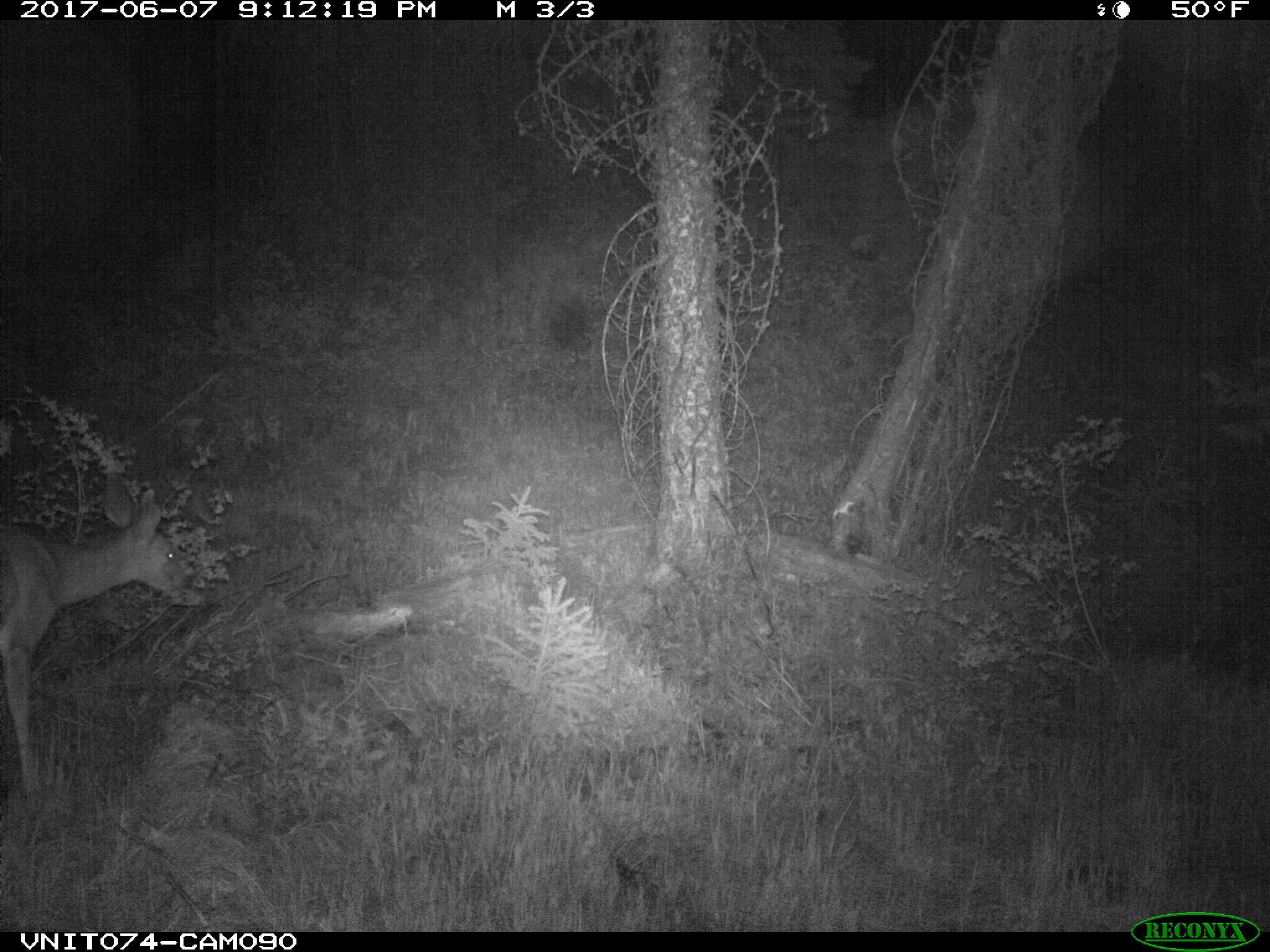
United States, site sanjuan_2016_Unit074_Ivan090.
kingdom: Animalia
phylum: Chordata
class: Mammalia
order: Artiodactyla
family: Cervidae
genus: Odocoileus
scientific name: Odocoileus hemionus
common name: mule deer